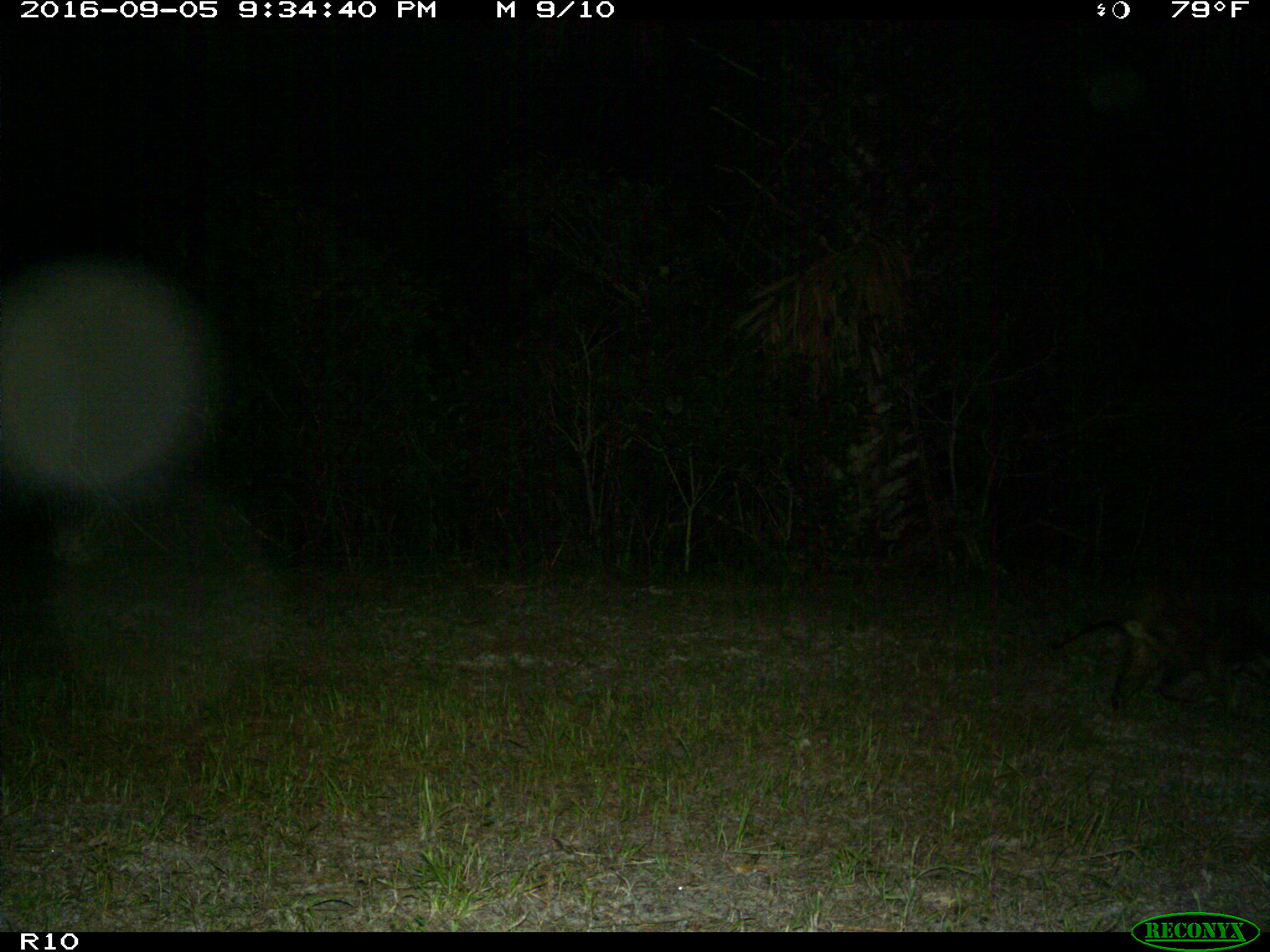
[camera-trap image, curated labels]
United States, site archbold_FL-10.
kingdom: Animalia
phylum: Chordata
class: Mammalia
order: Carnivora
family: Procyonidae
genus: Procyon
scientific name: Procyon lotor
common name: common raccoon